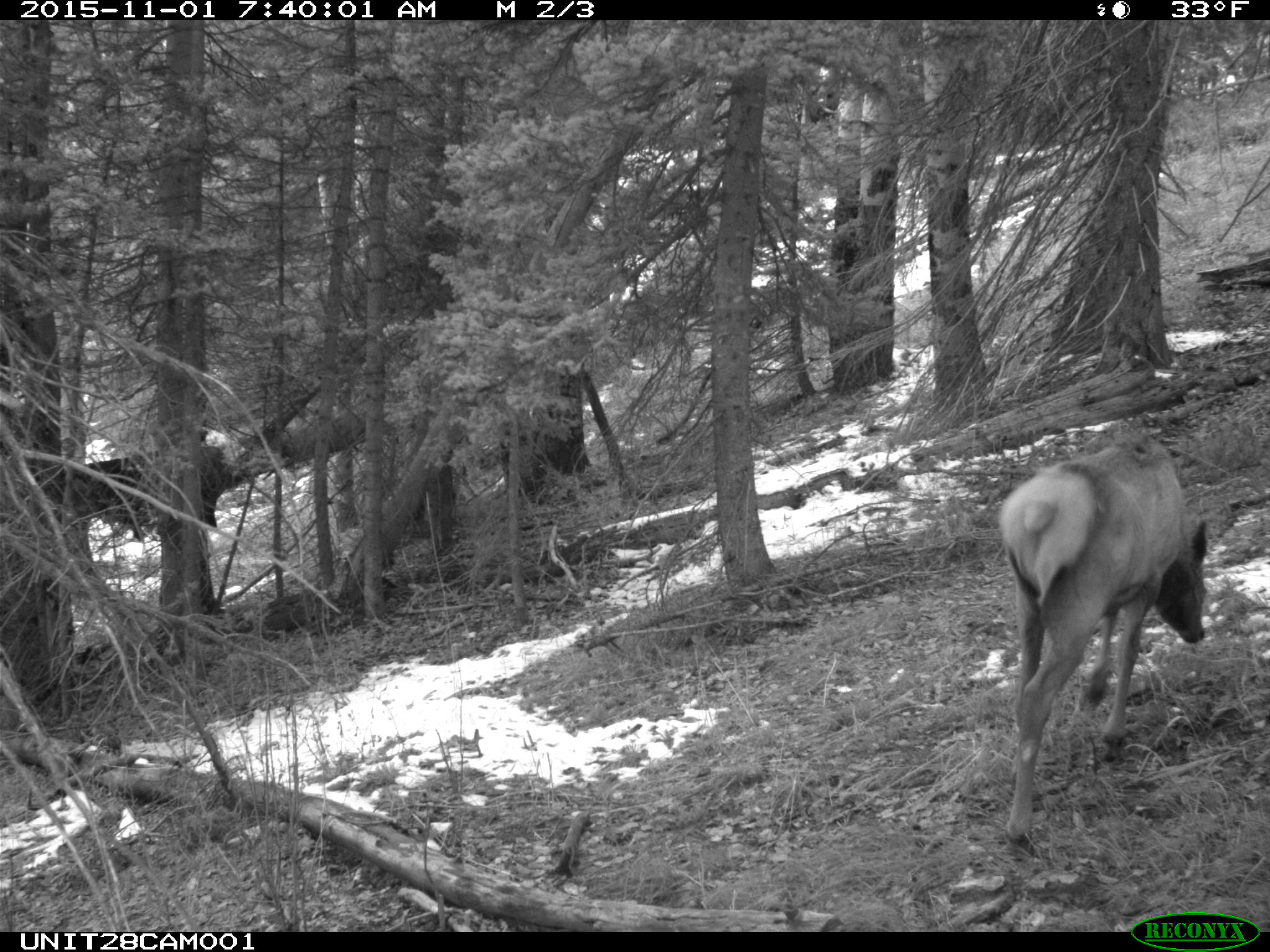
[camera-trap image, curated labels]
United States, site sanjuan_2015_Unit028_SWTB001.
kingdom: Animalia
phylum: Chordata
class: Mammalia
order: Artiodactyla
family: Cervidae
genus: Cervus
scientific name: Cervus elaphus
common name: red deer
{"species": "Cervus elaphus (red deer)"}